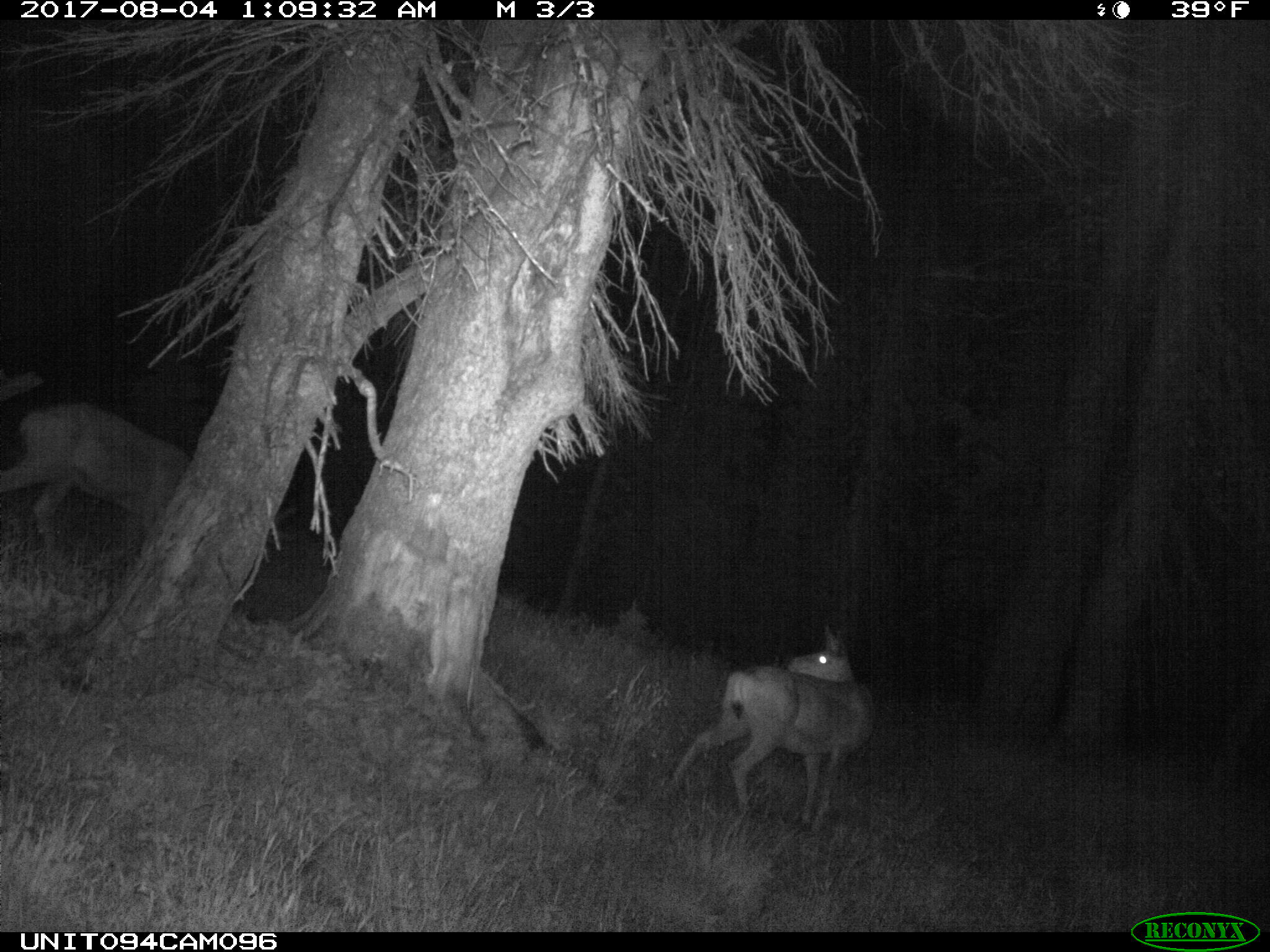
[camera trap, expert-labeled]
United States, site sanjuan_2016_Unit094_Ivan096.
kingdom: Animalia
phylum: Chordata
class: Mammalia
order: Artiodactyla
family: Cervidae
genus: Odocoileus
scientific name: Odocoileus hemionus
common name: mule deer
Odocoileus hemionus (mule deer).